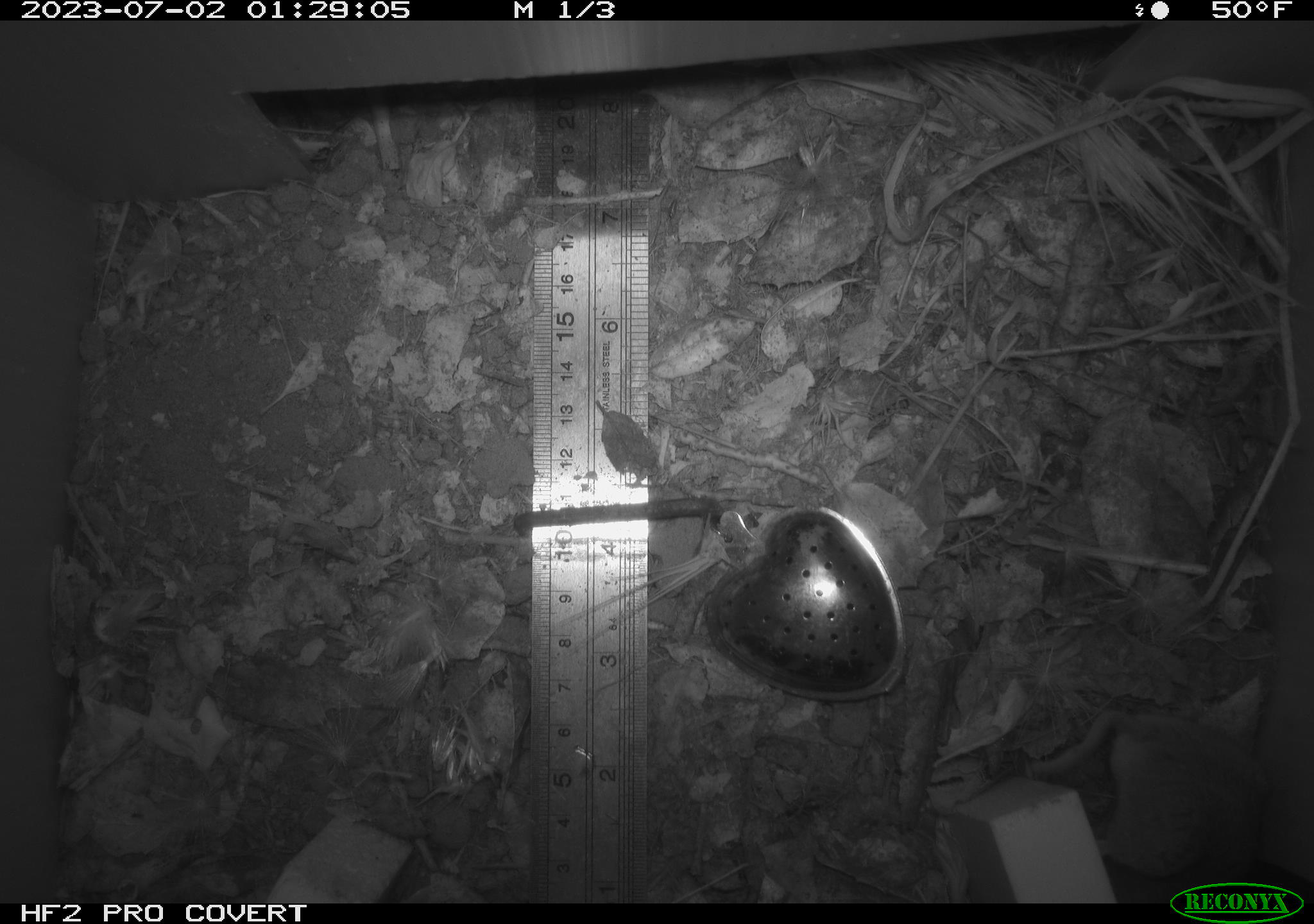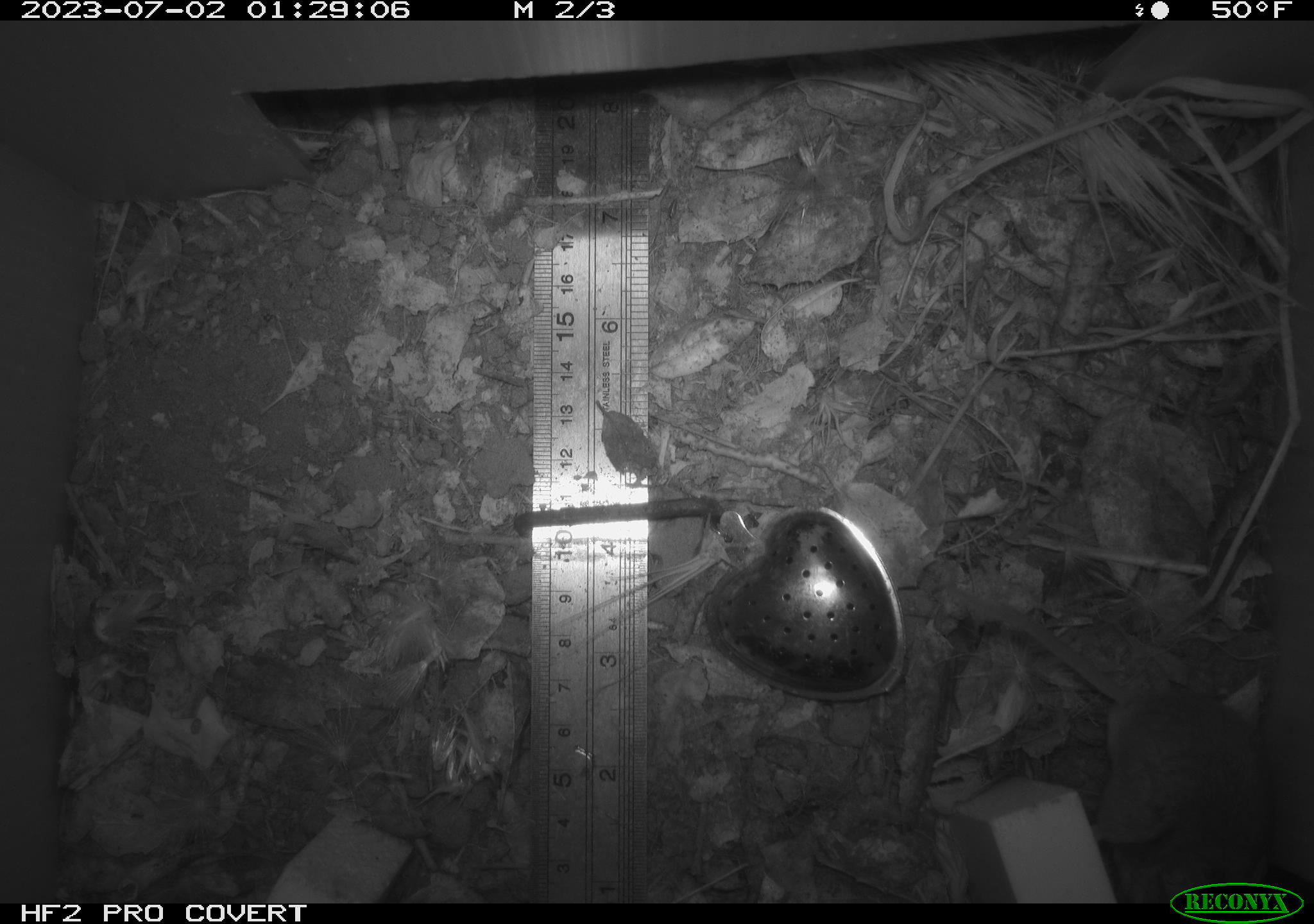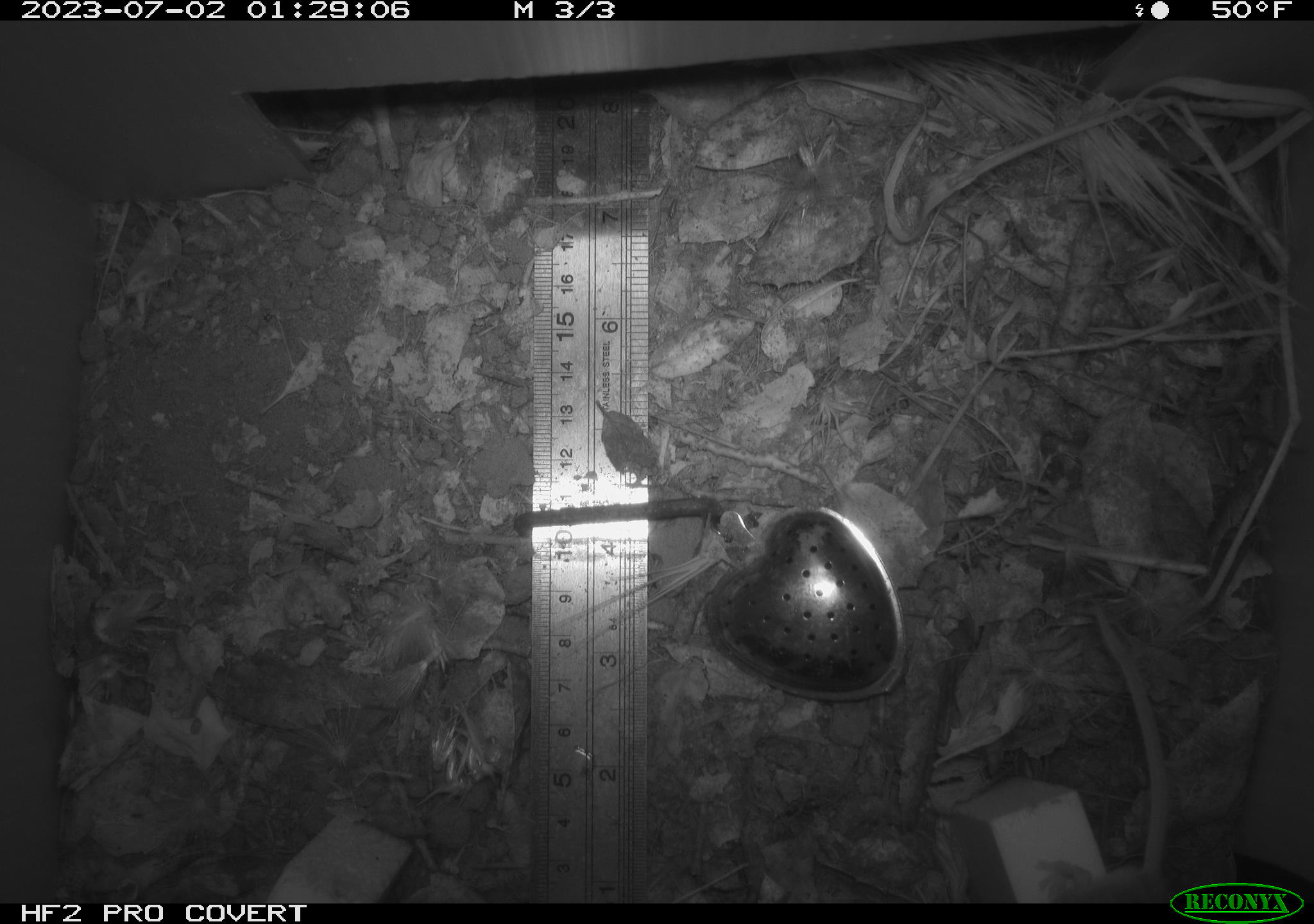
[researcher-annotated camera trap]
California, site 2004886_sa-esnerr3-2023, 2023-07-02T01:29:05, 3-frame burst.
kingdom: Animalia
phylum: Chordata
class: Mammalia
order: Rodentia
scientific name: Rodentia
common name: mouse species